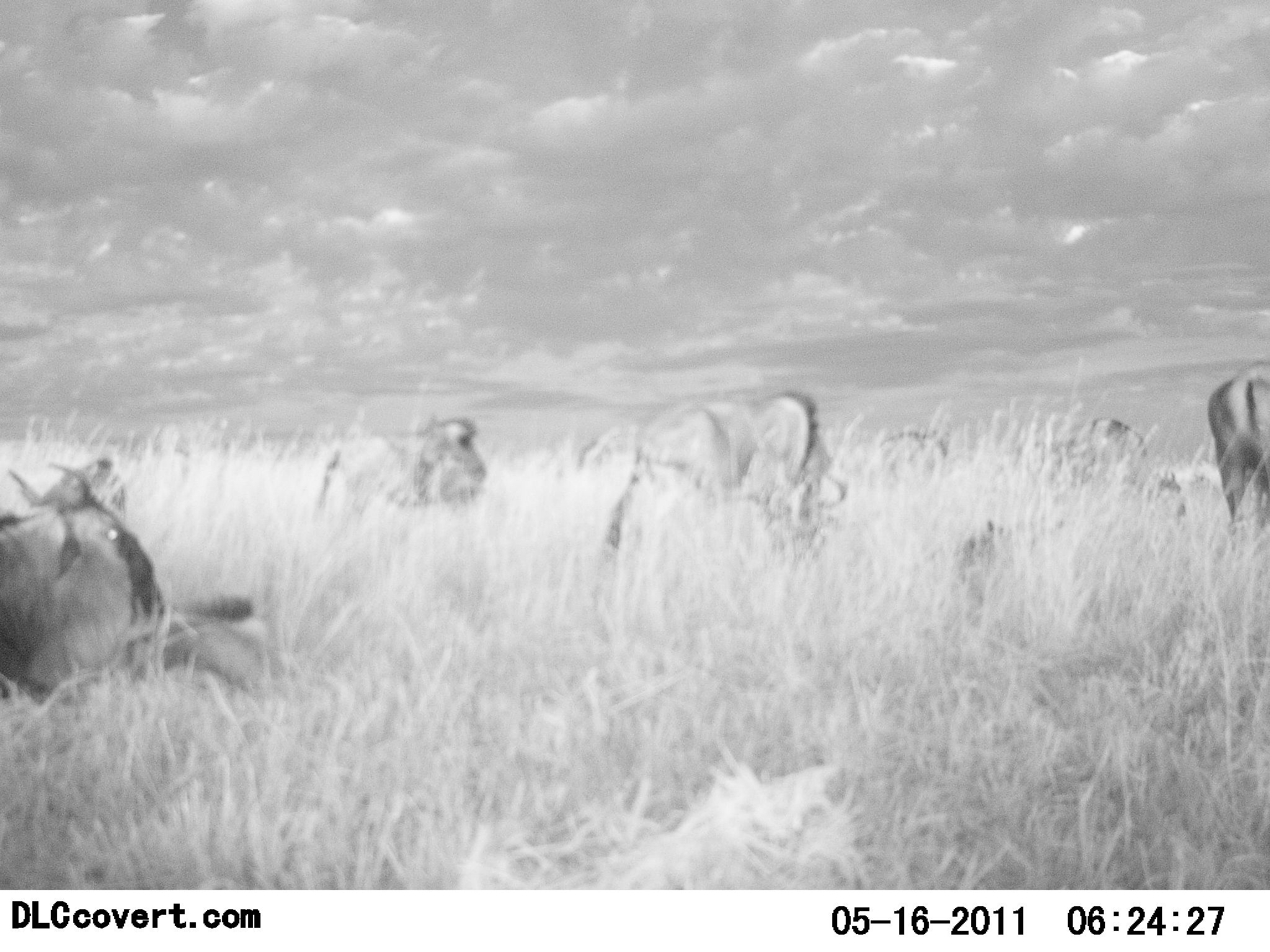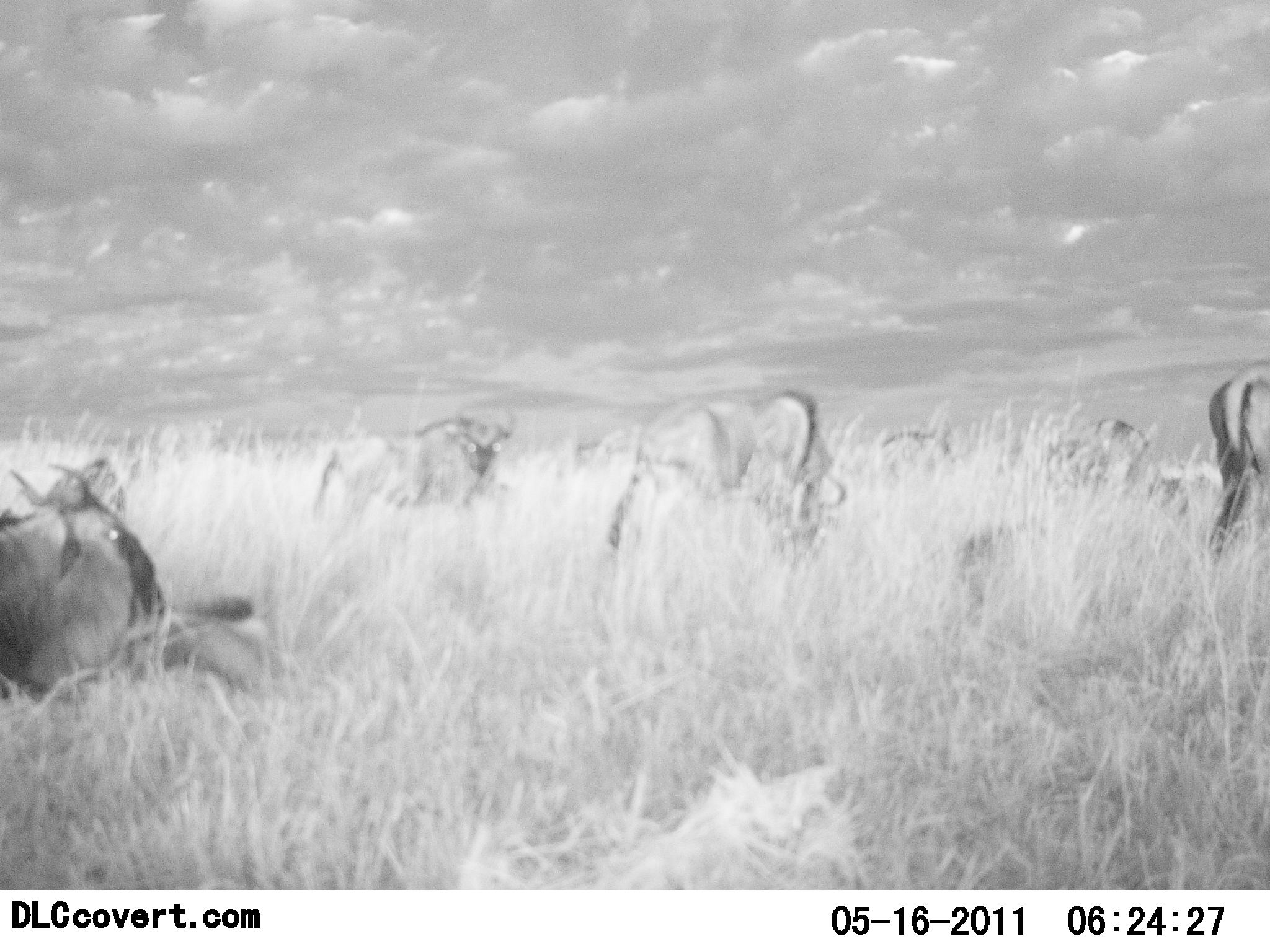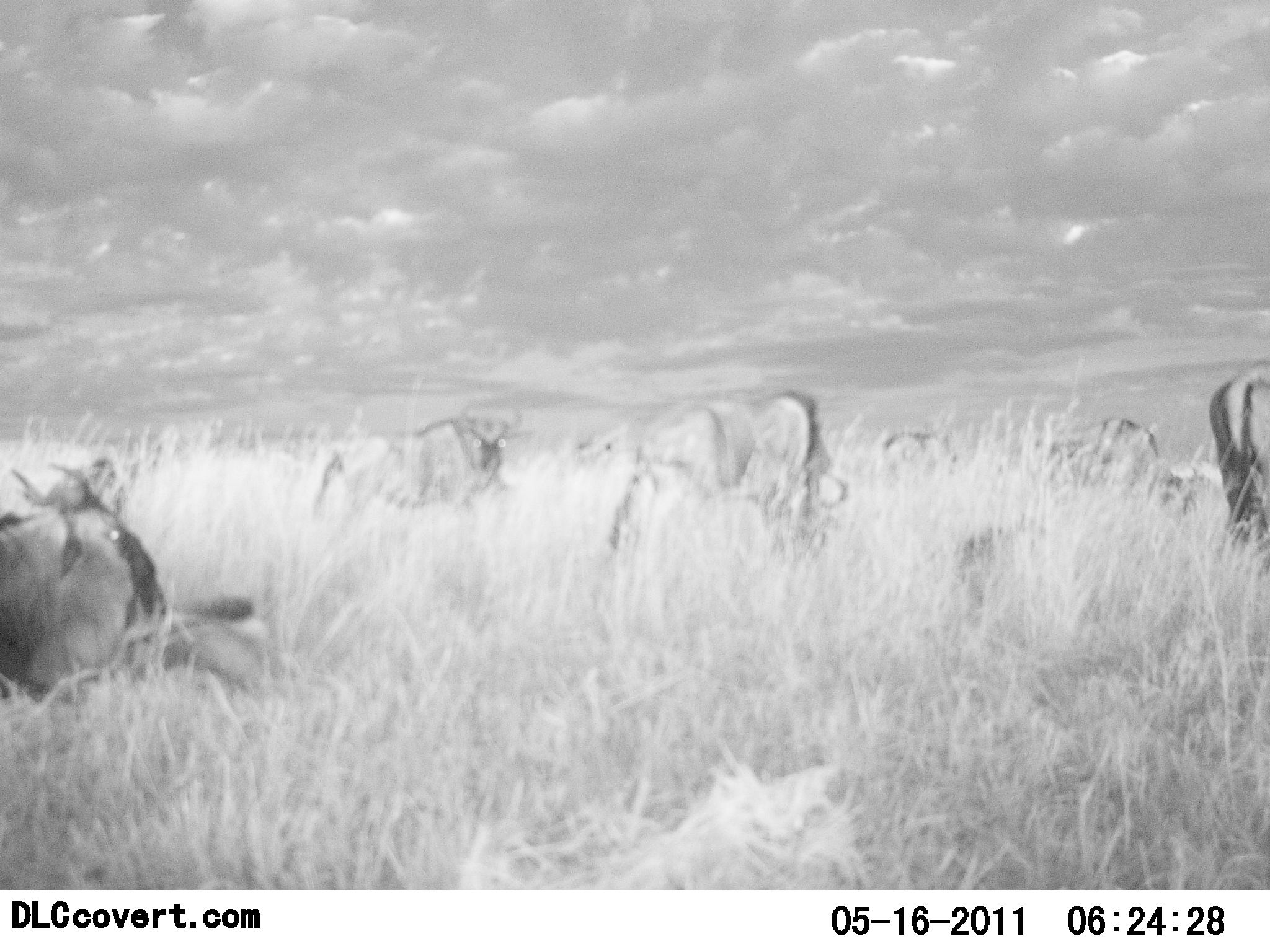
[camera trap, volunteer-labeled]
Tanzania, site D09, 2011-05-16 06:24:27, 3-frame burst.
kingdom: Animalia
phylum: Chordata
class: Mammalia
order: Artiodactyla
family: Bovidae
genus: Connochaetes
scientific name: Connochaetes taurinus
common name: blue wildebeest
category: wildebeest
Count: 8.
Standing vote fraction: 50%.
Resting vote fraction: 70%.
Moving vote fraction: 20%.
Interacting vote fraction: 10%.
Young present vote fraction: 0%.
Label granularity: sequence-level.